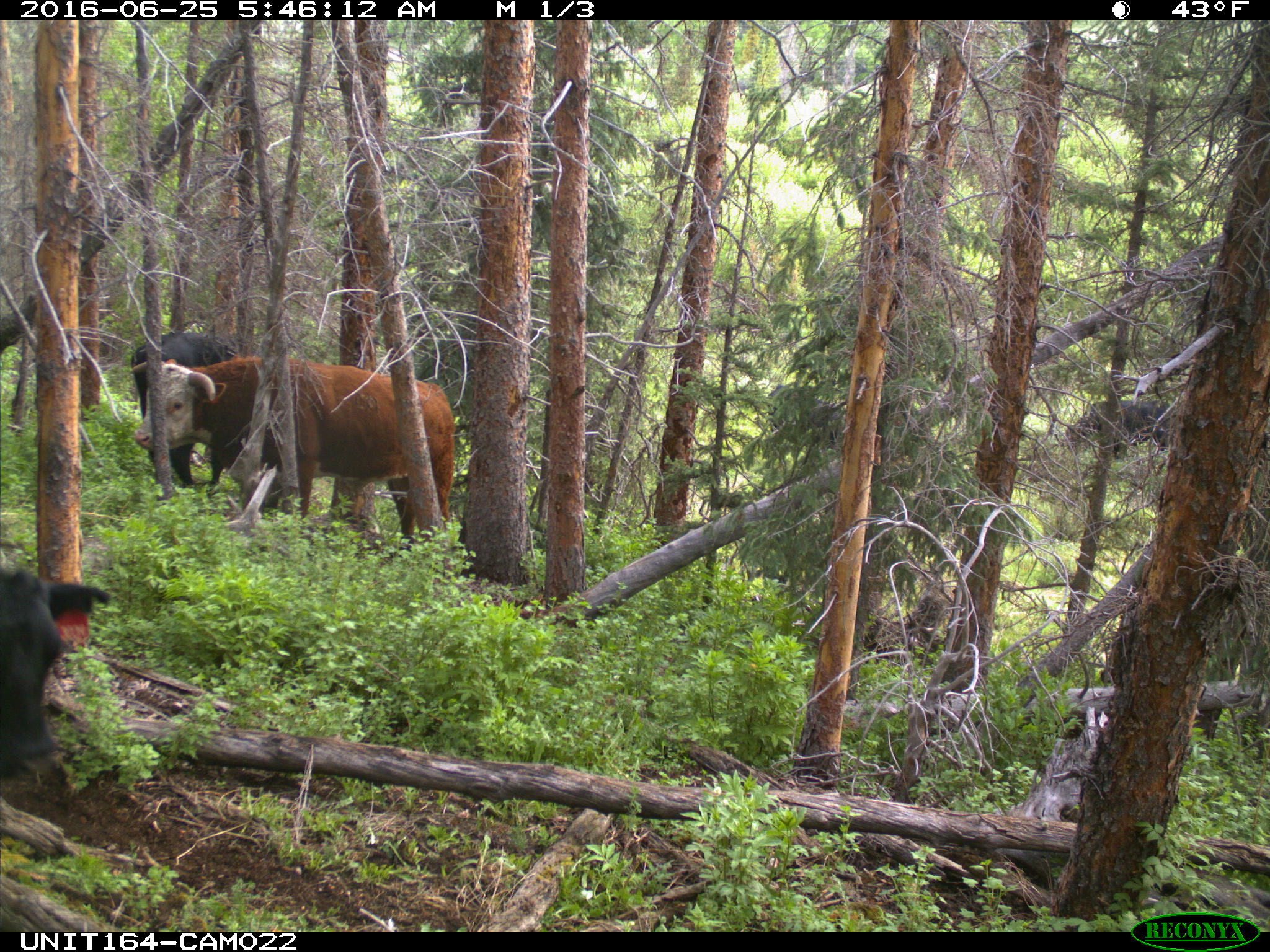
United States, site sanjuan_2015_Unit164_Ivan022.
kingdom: Animalia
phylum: Chordata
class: Mammalia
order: Artiodactyla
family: Bovidae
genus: Bos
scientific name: Bos taurus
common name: domestic cow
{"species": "Bos taurus (domestic cow)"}